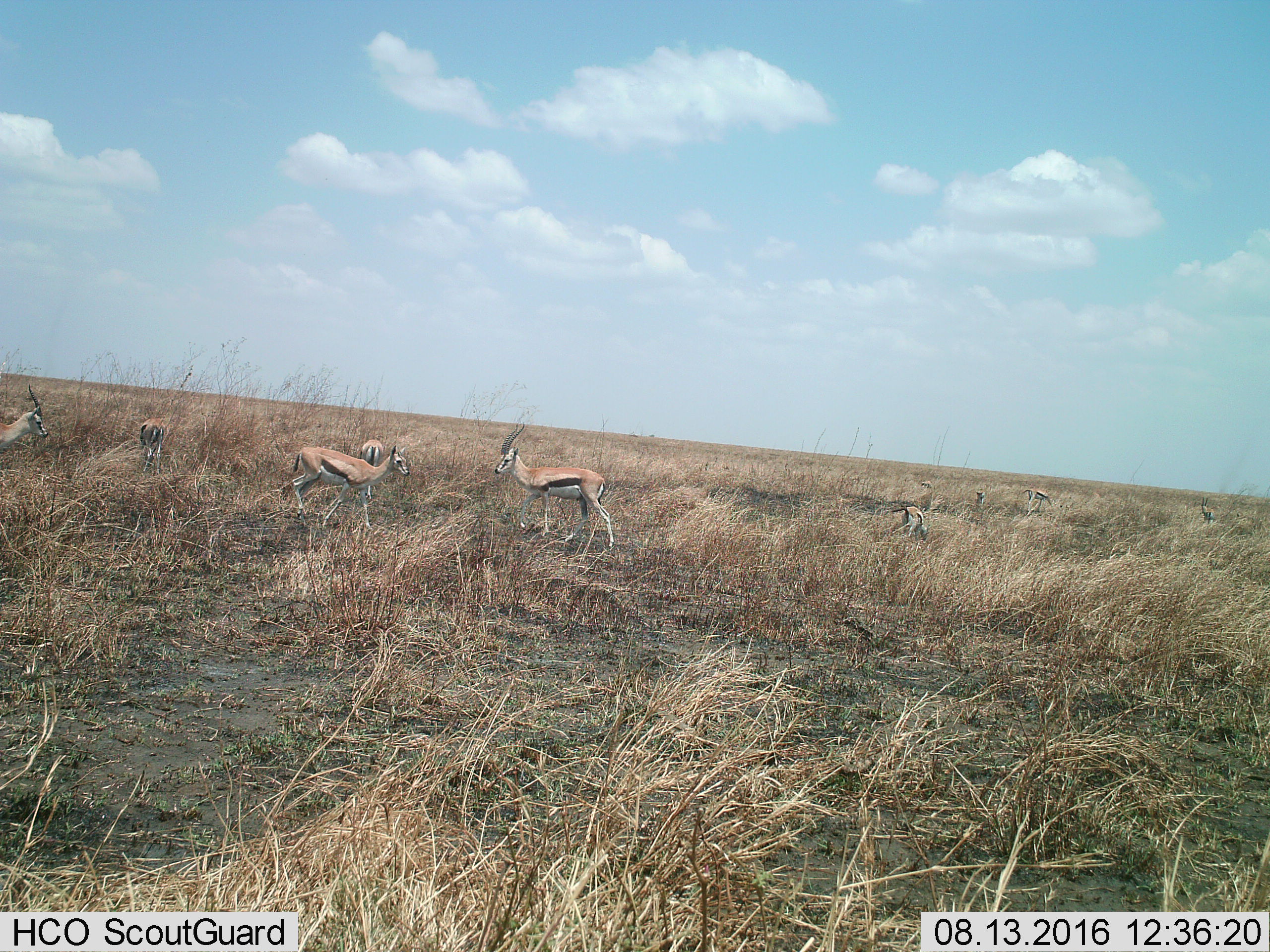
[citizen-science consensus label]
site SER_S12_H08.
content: unidentified animal